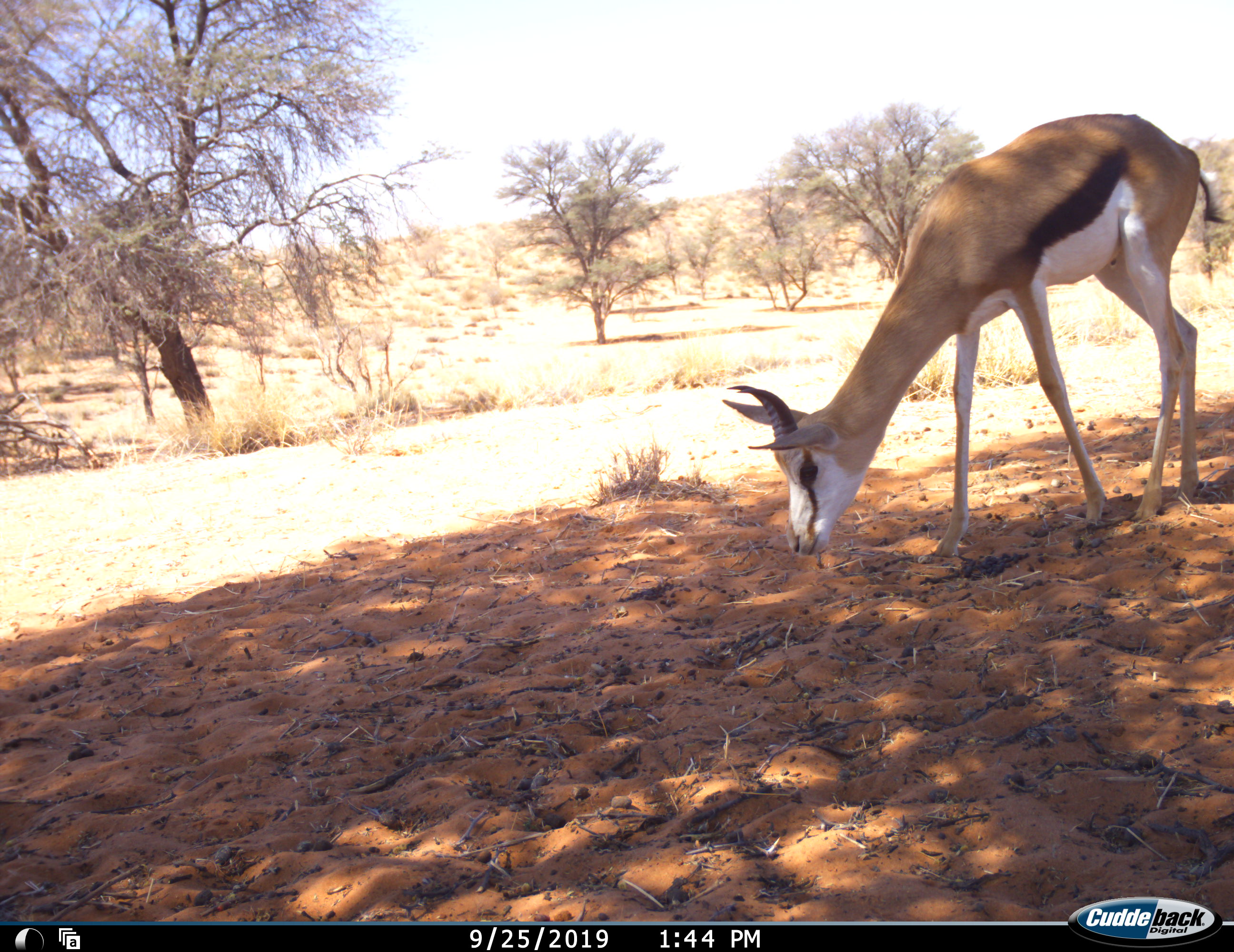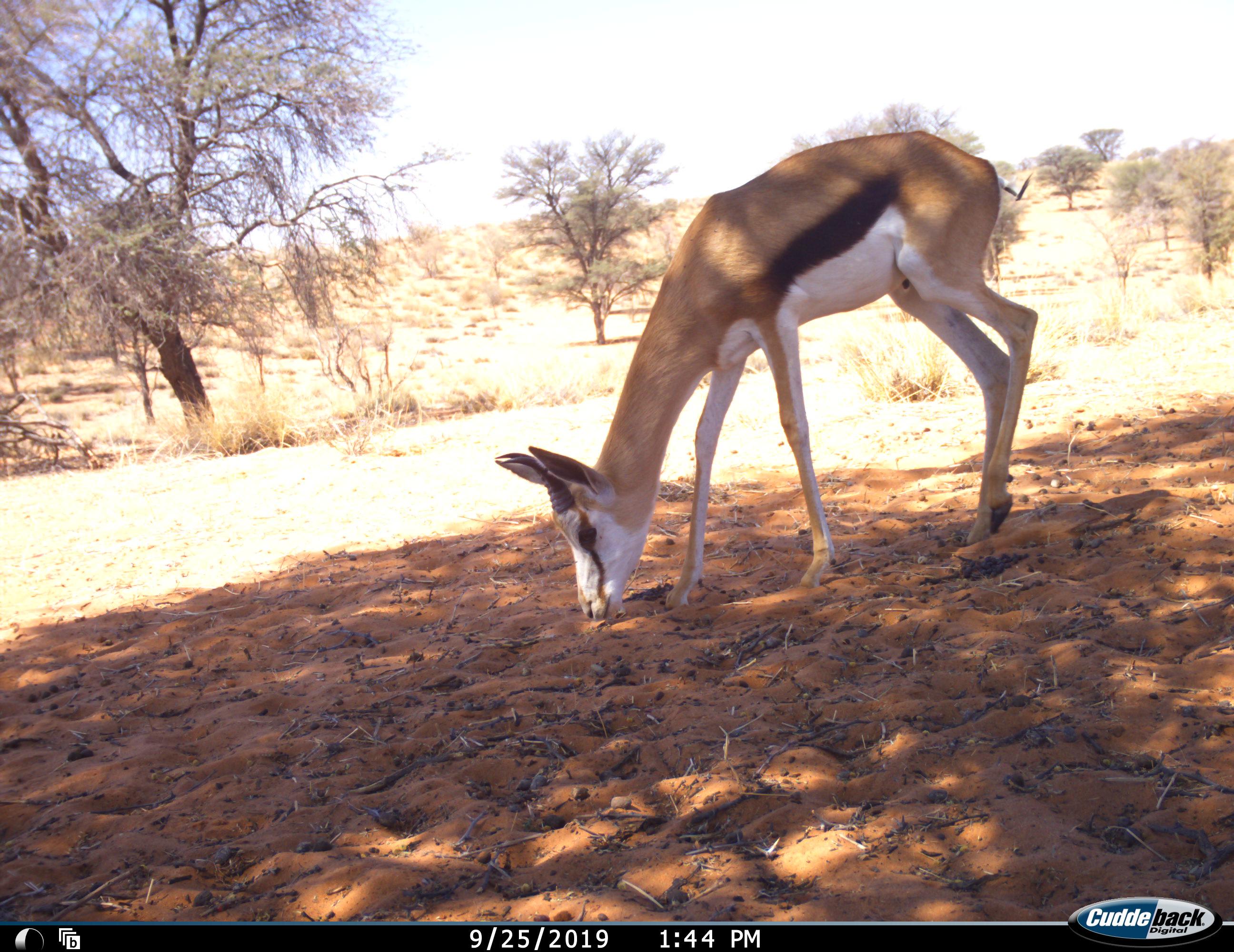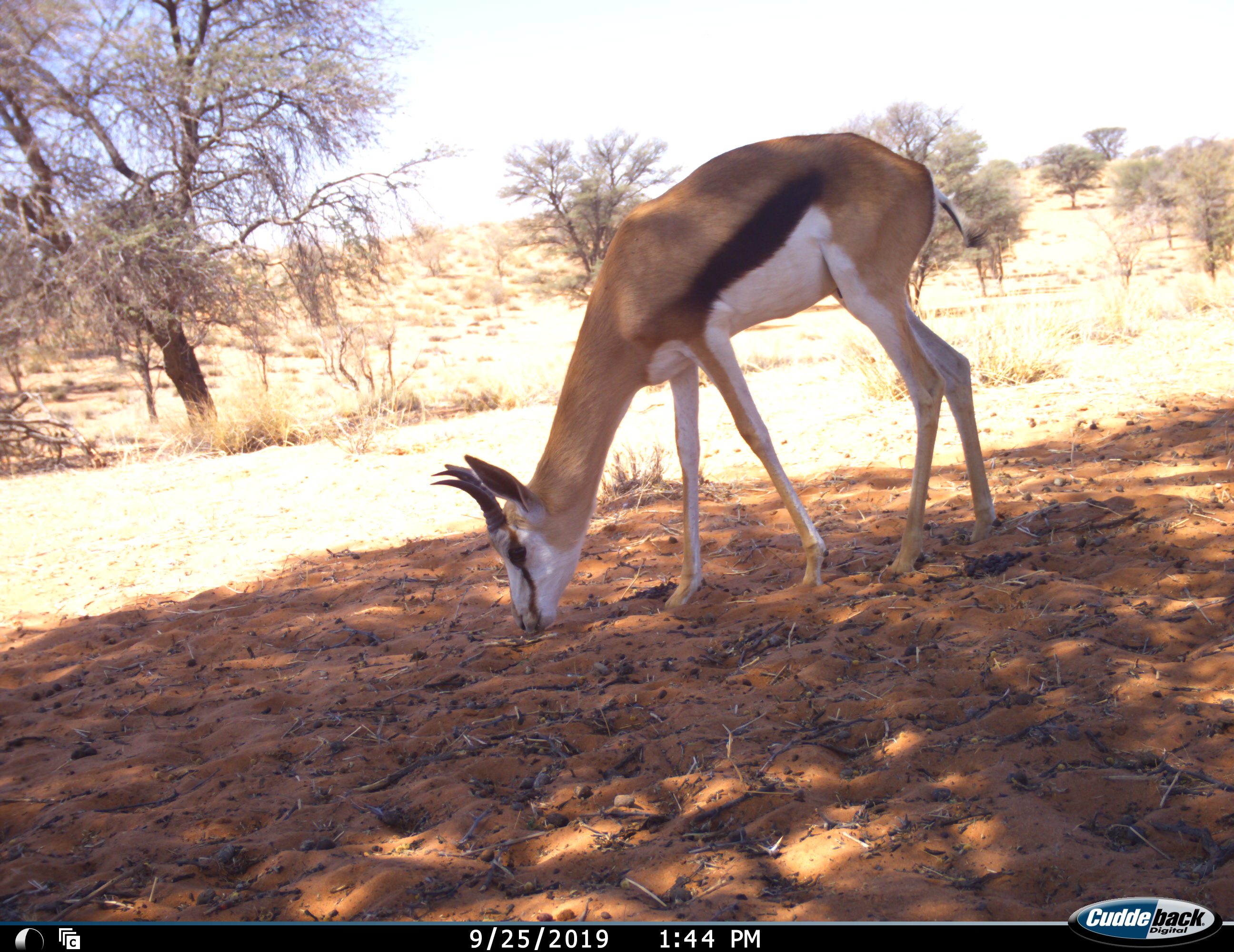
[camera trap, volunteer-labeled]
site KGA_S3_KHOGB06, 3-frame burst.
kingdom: Animalia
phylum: Chordata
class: Mammalia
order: Artiodactyla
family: Bovidae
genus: Antidorcas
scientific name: Antidorcas marsupialis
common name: springbok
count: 1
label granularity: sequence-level